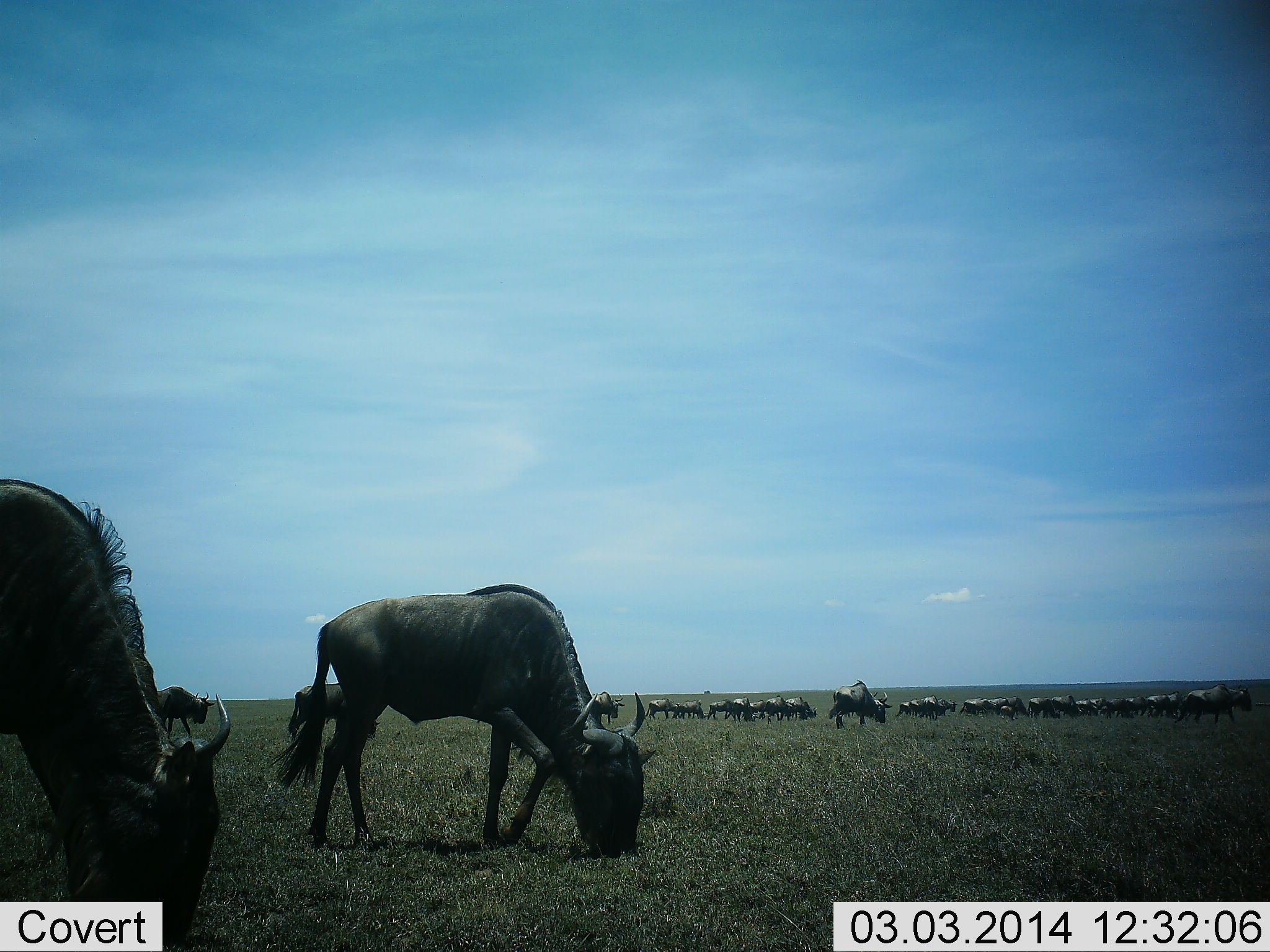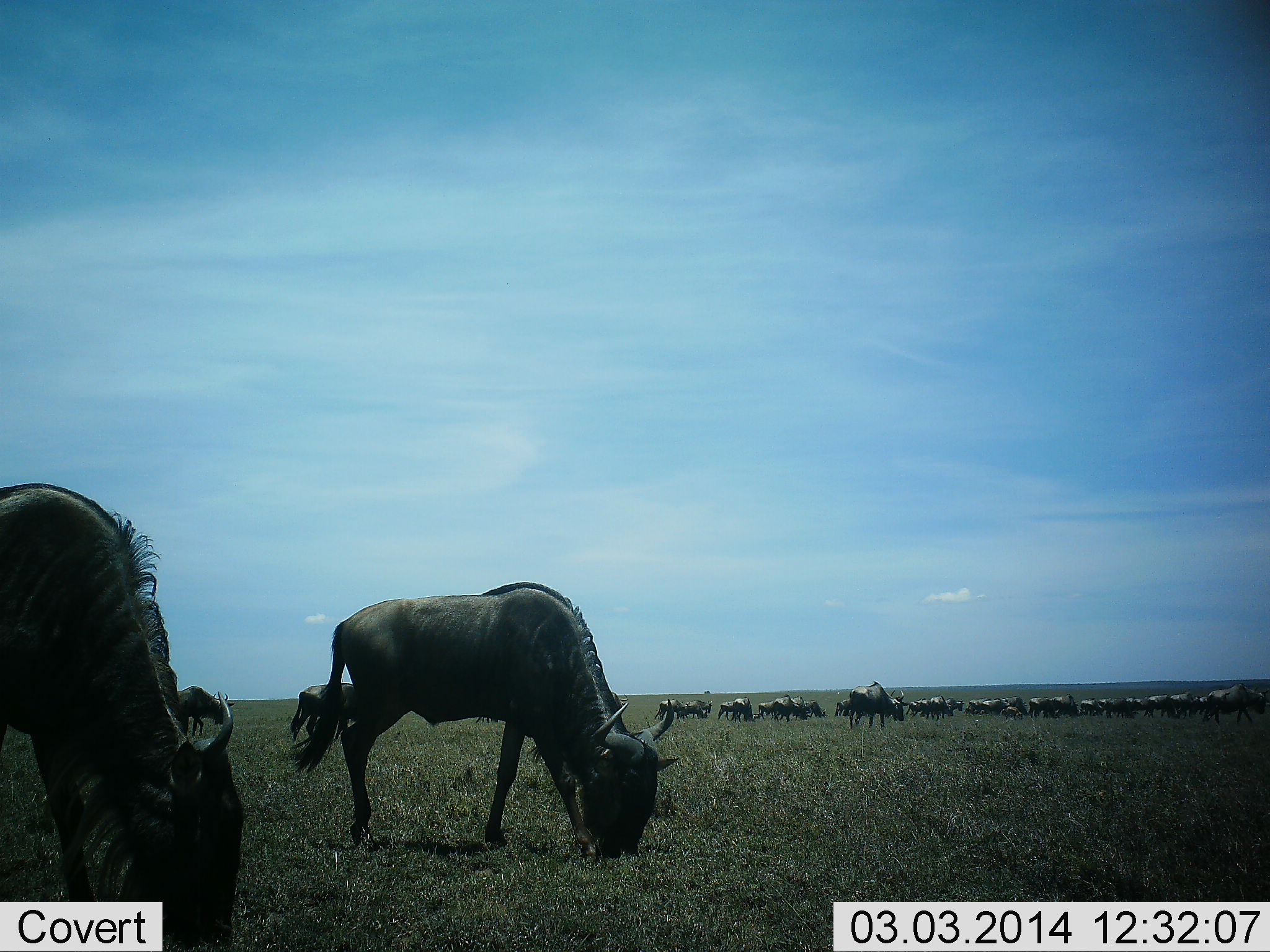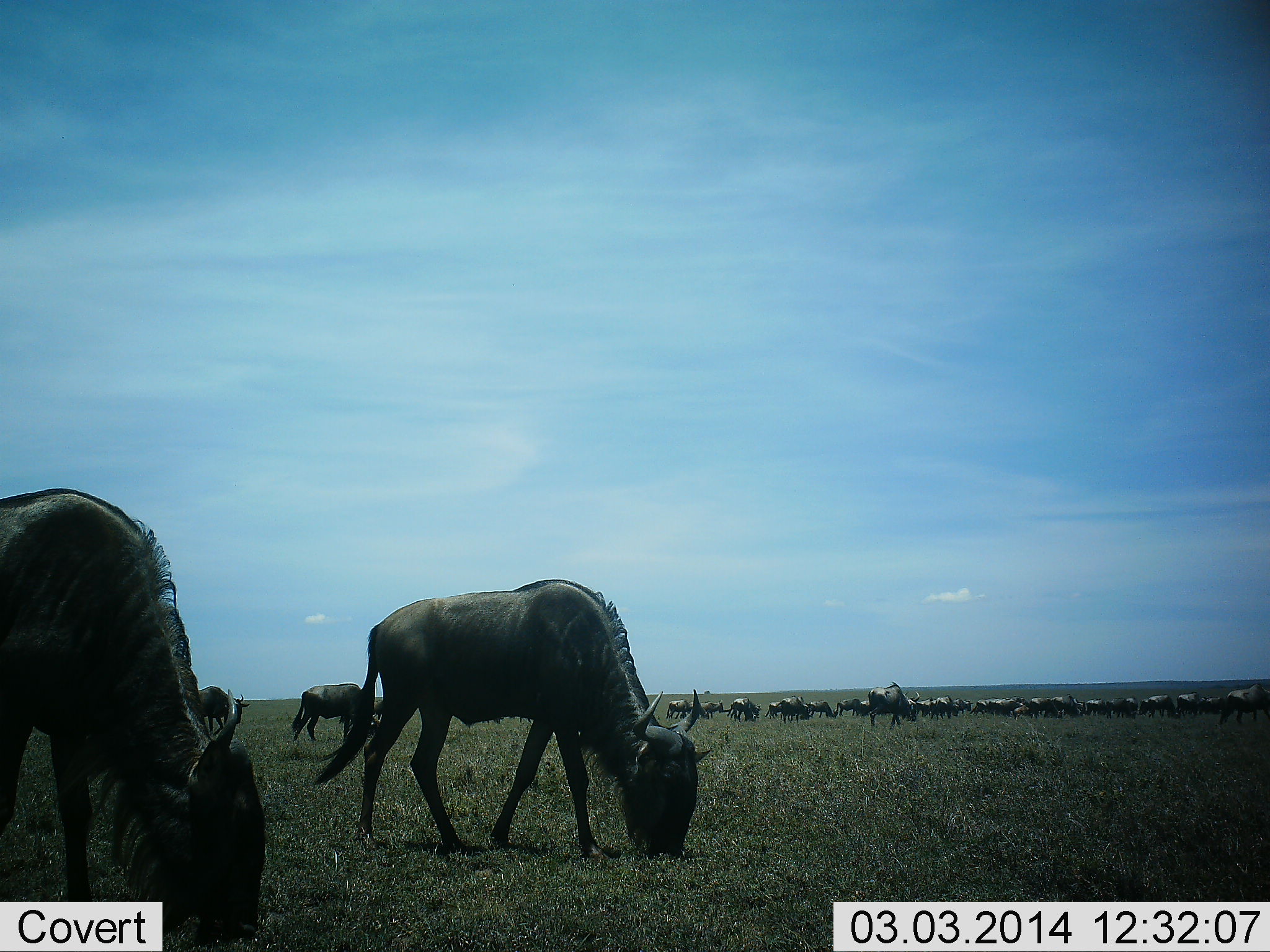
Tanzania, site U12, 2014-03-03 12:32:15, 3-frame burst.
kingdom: Animalia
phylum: Chordata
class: Mammalia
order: Artiodactyla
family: Bovidae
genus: Connochaetes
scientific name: Connochaetes taurinus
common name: blue wildebeest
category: wildebeest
Wildebeest (blue wildebeest) (Connochaetes taurinus), count 11-50. Behavior (volunteer vote fractions): standing 40%, resting 0%, moving 50%, interacting 0%. Young present (vote fraction): 0%. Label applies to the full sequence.